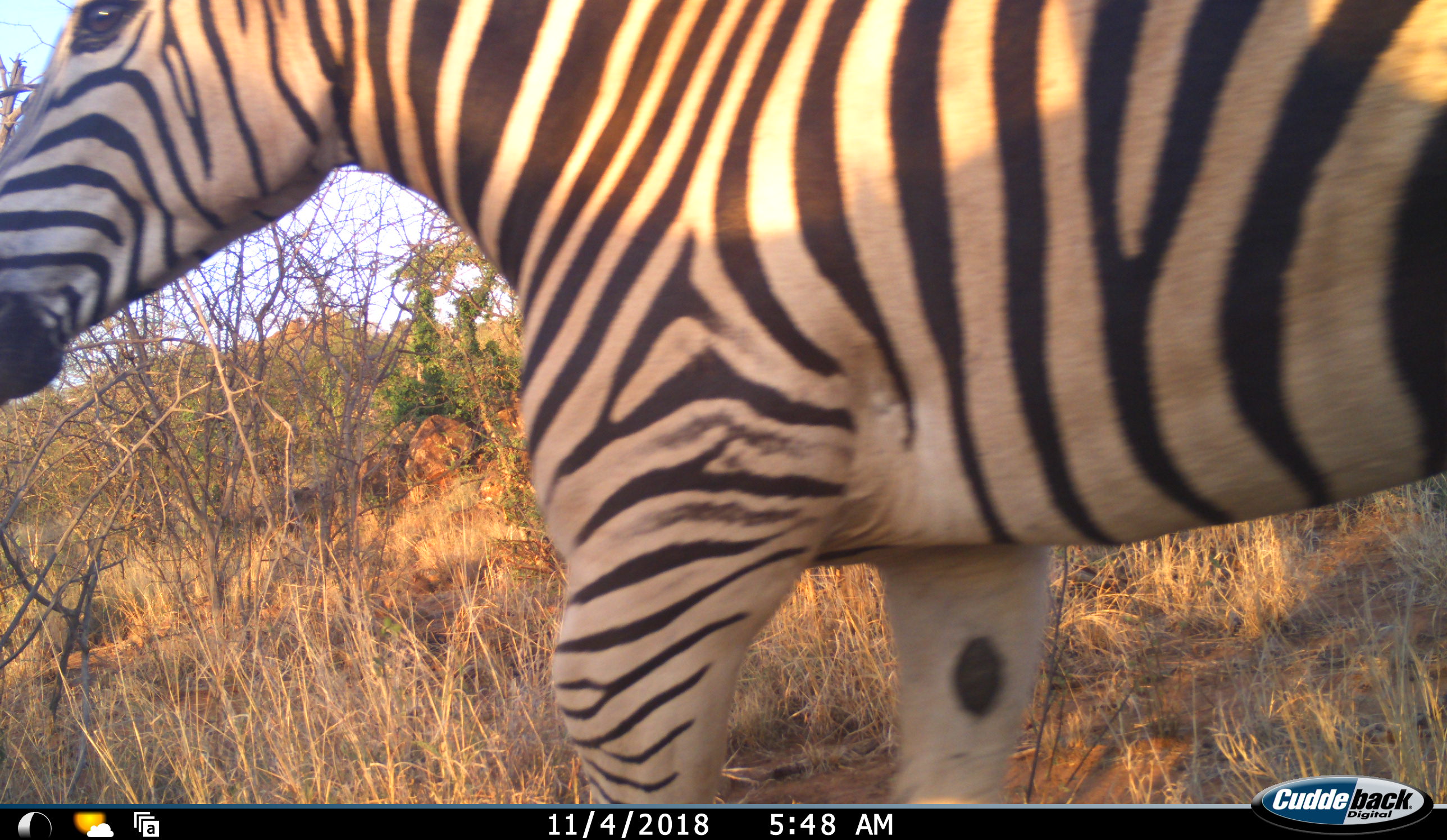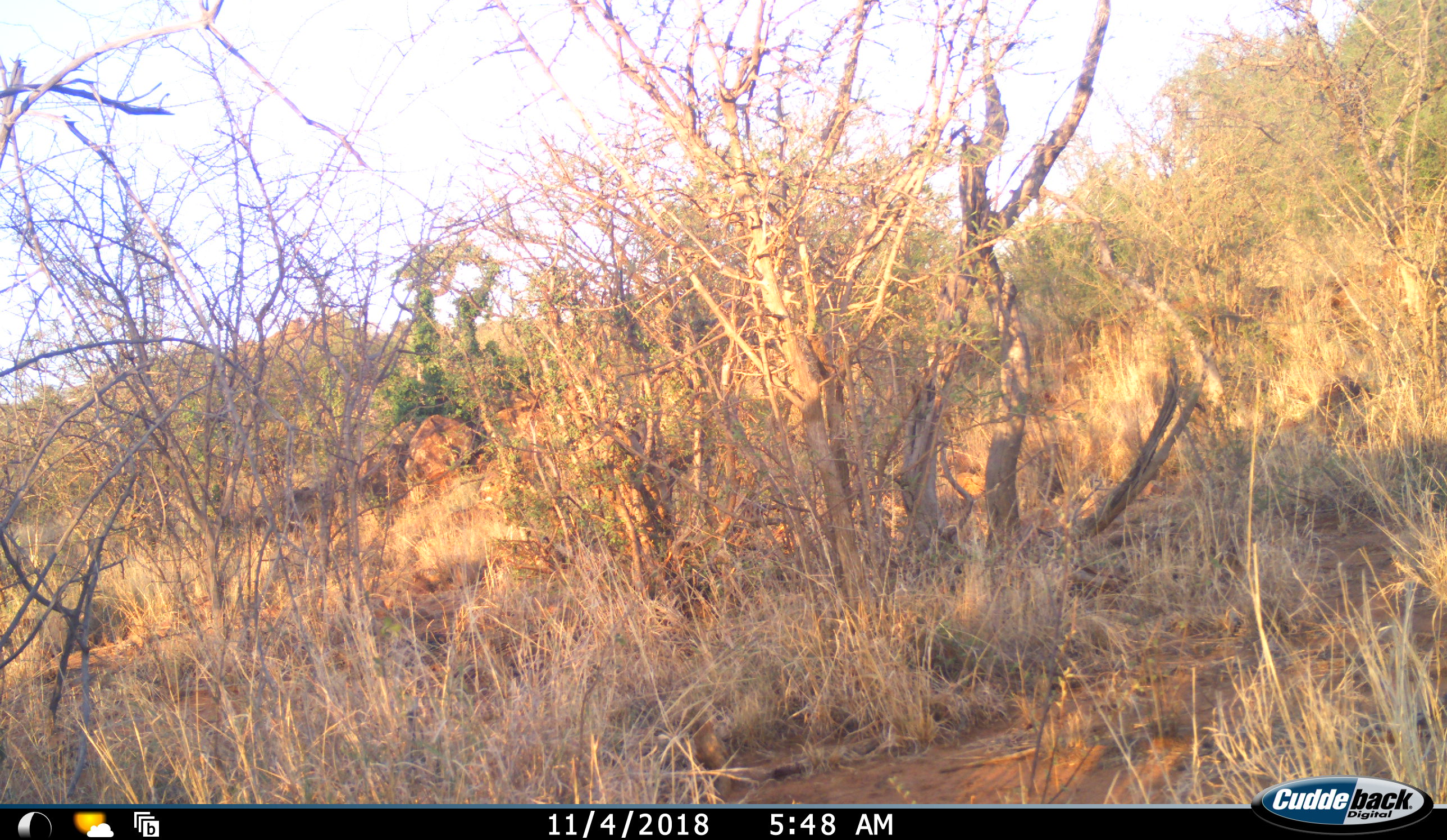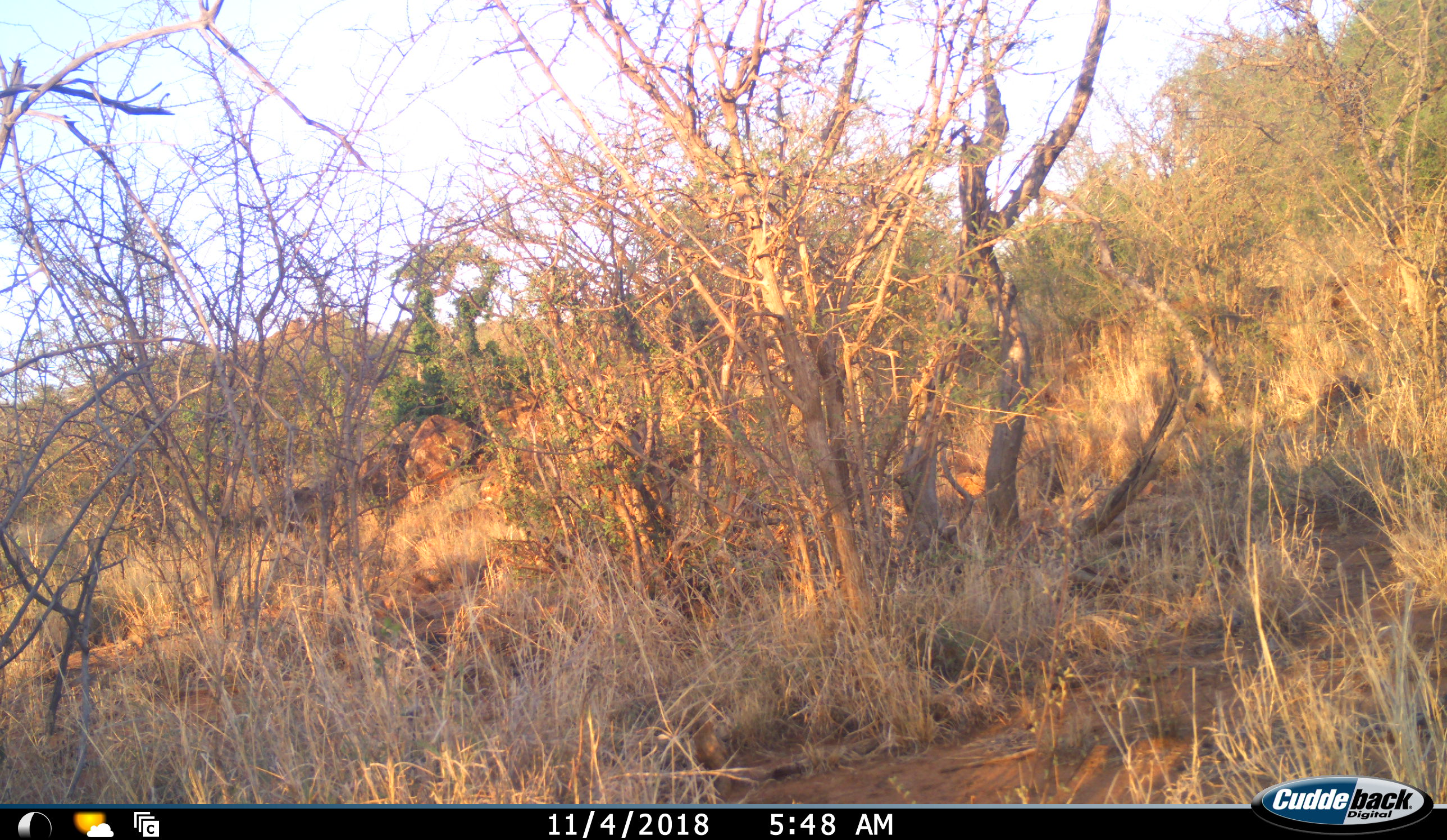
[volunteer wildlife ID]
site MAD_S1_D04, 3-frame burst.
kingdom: Animalia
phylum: Chordata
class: Mammalia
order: Perissodactyla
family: Equidae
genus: Equus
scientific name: Equus quagga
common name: plains zebra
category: zebraplains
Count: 1.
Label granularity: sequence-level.